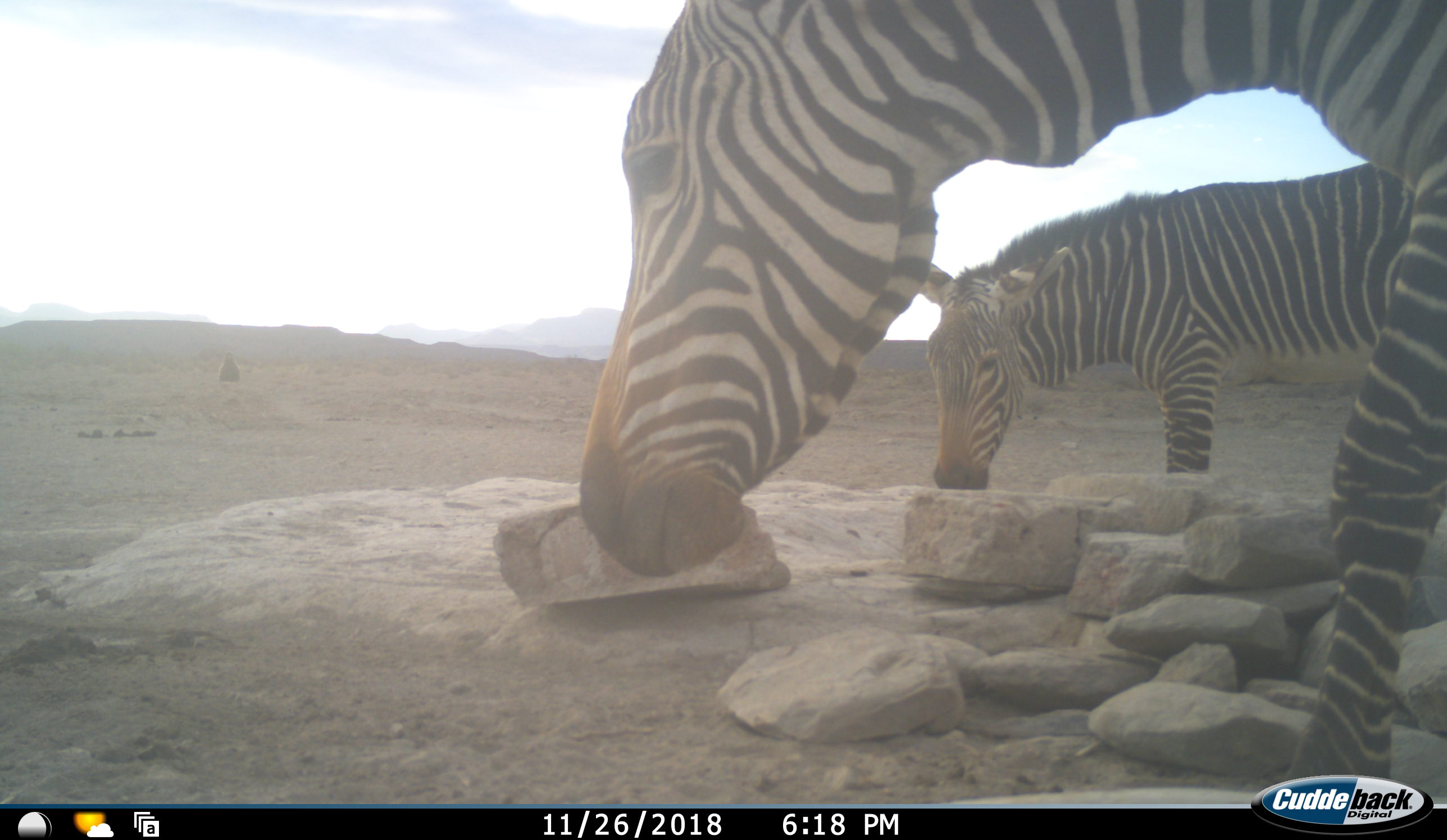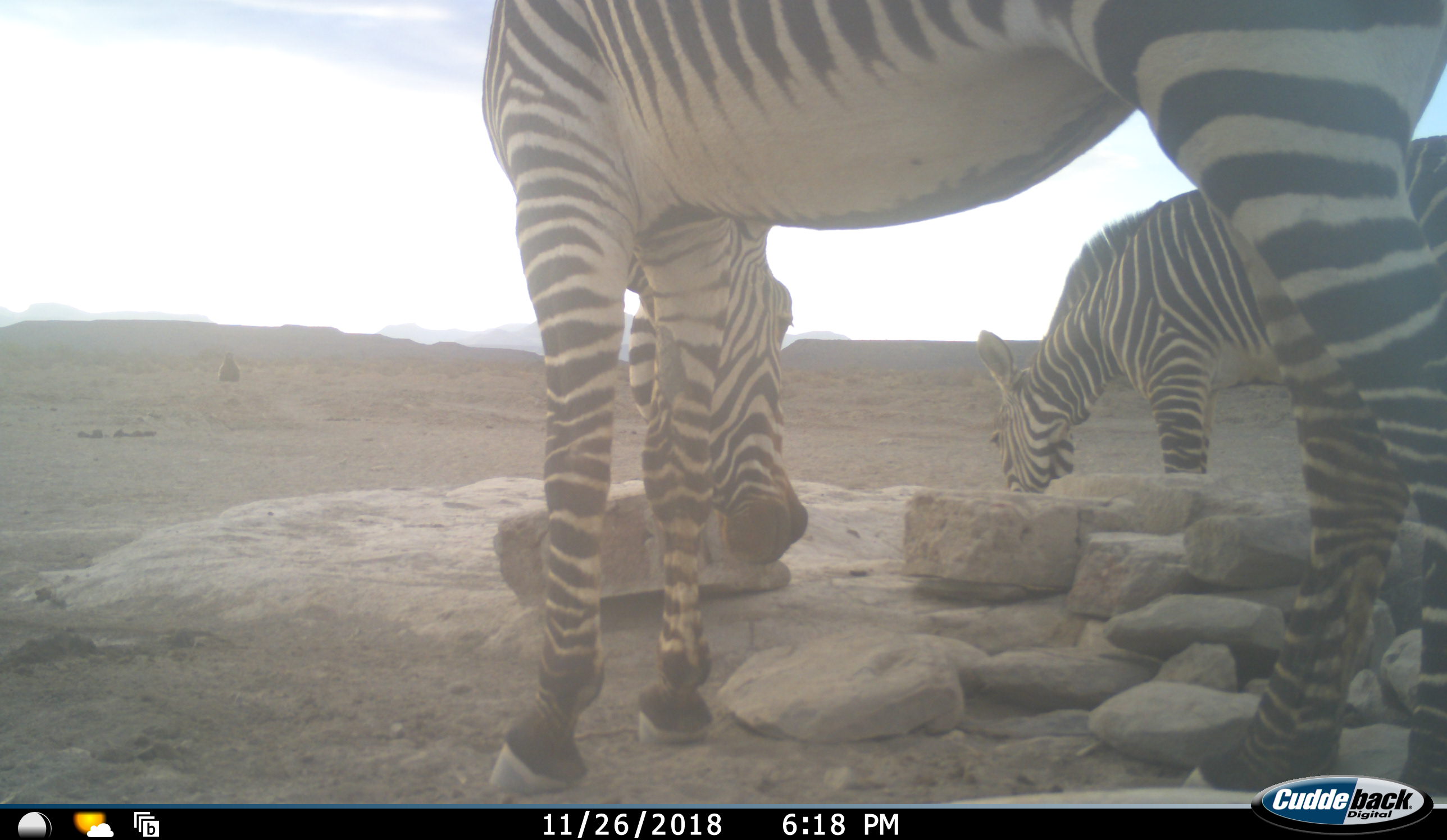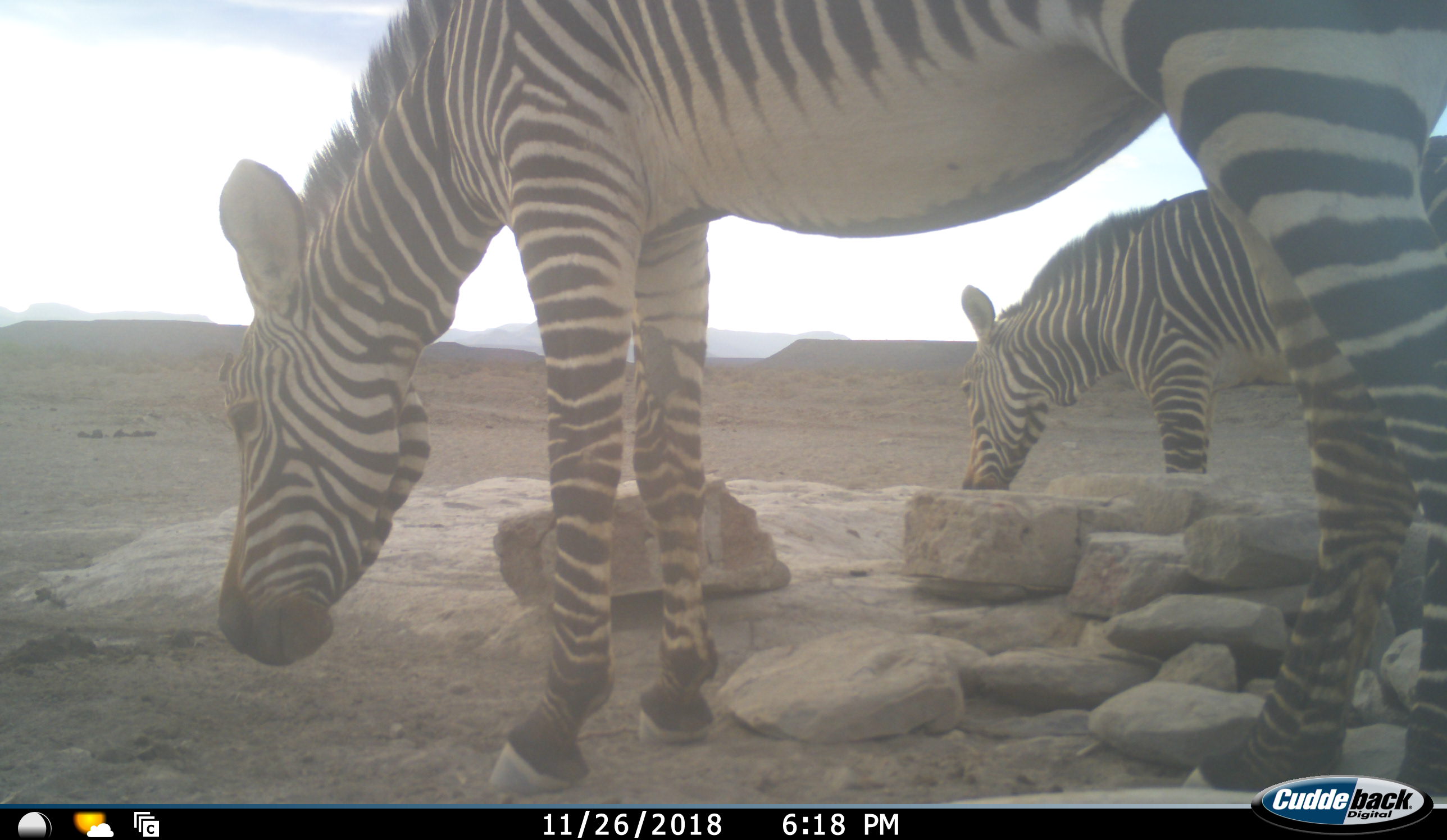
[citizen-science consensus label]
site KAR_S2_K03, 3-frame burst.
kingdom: Animalia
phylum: Chordata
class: Mammalia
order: Perissodactyla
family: Equidae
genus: Equus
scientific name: Equus zebra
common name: mountain zebra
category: zebramountain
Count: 2.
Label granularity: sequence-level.